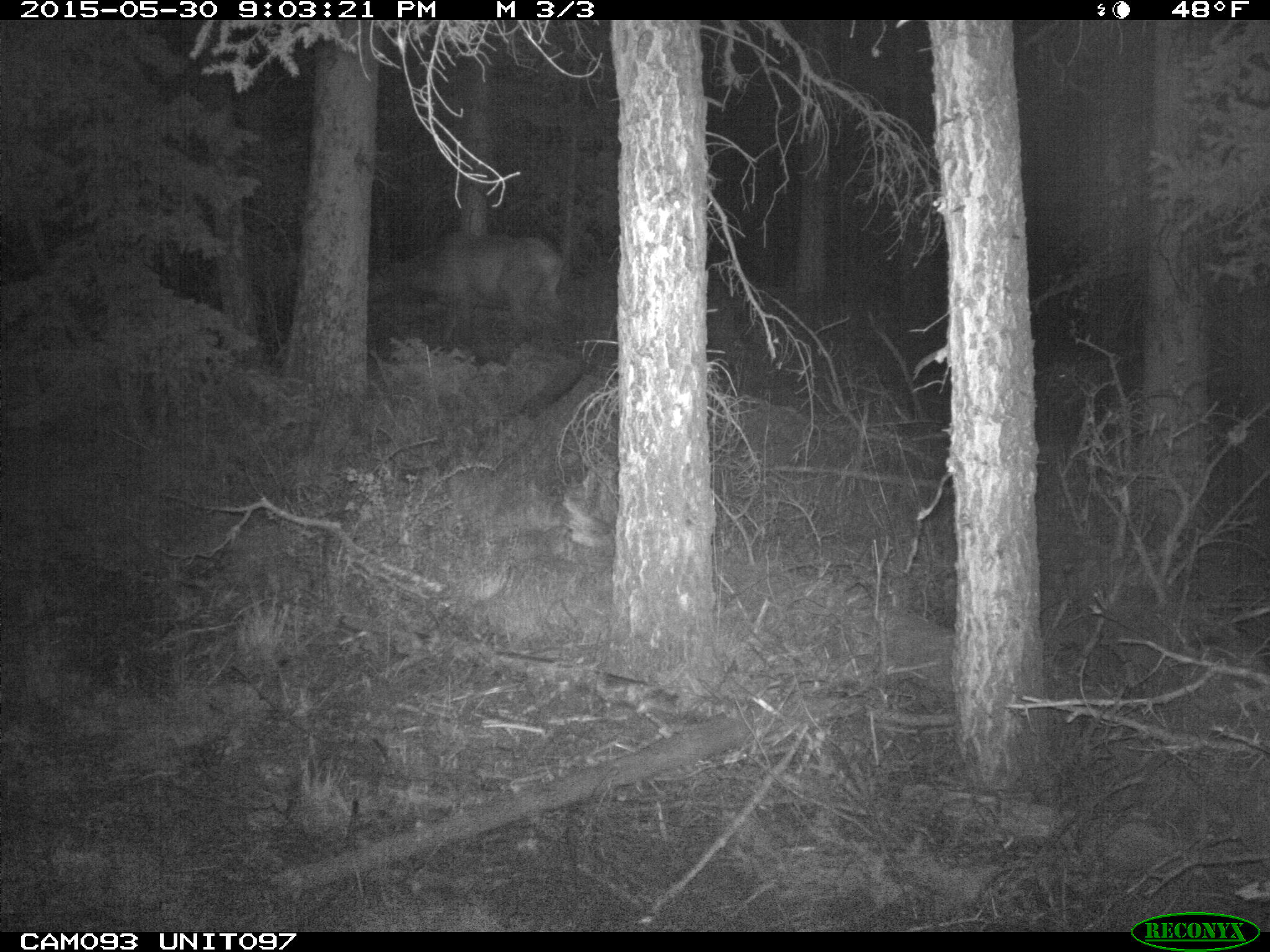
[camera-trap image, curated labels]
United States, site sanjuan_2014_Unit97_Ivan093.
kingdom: Animalia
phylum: Chordata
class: Mammalia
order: Artiodactyla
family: Cervidae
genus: Cervus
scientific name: Cervus elaphus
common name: red deer